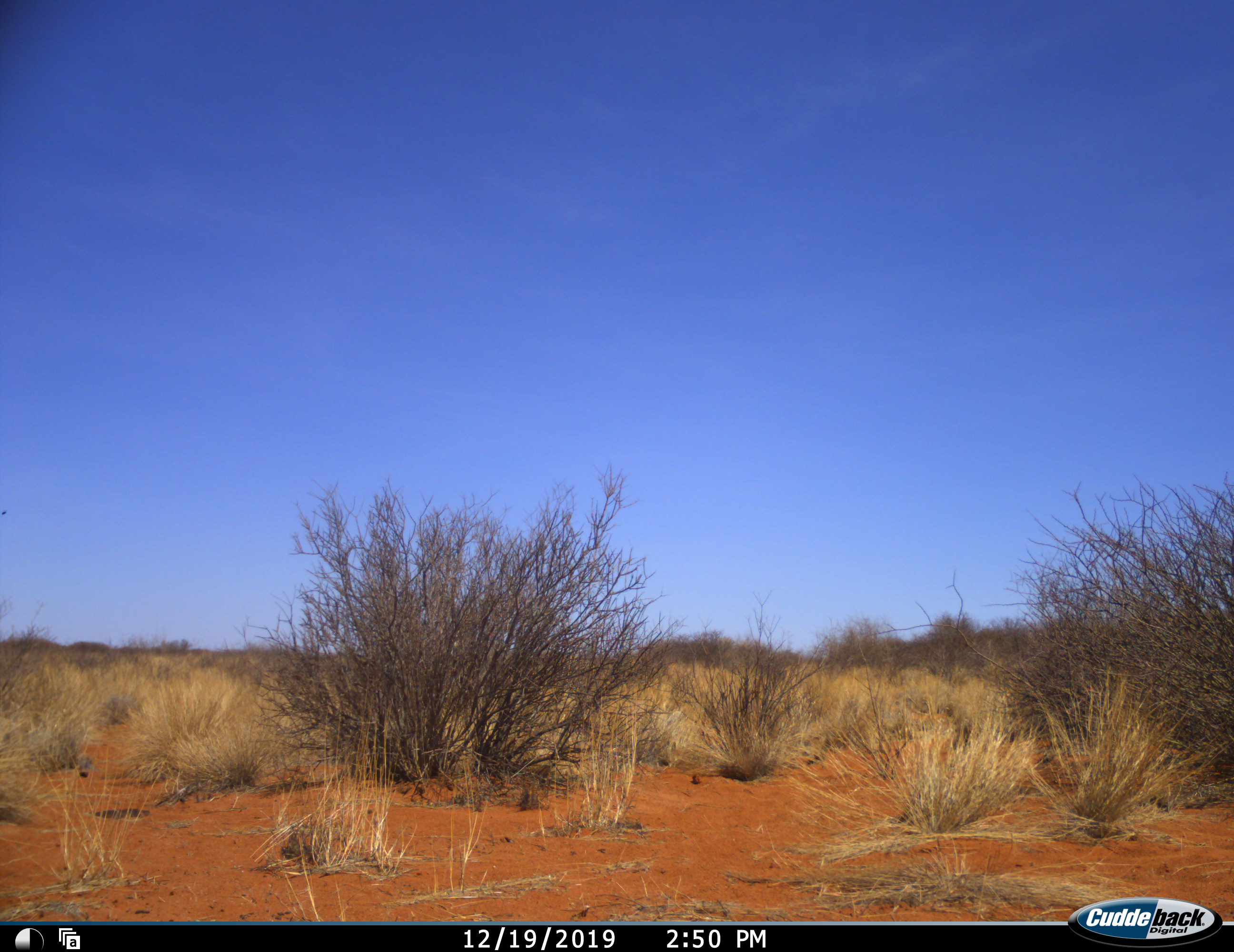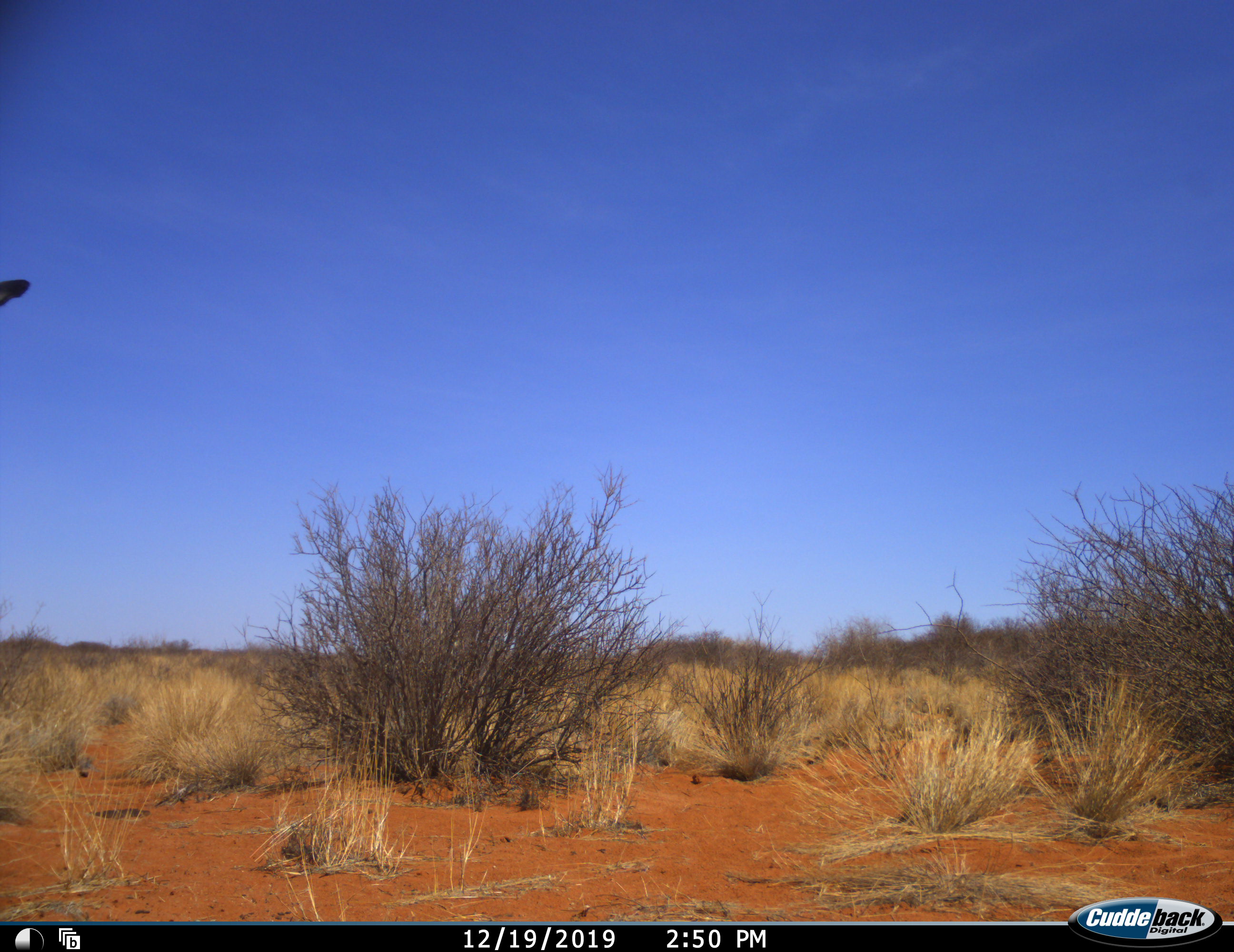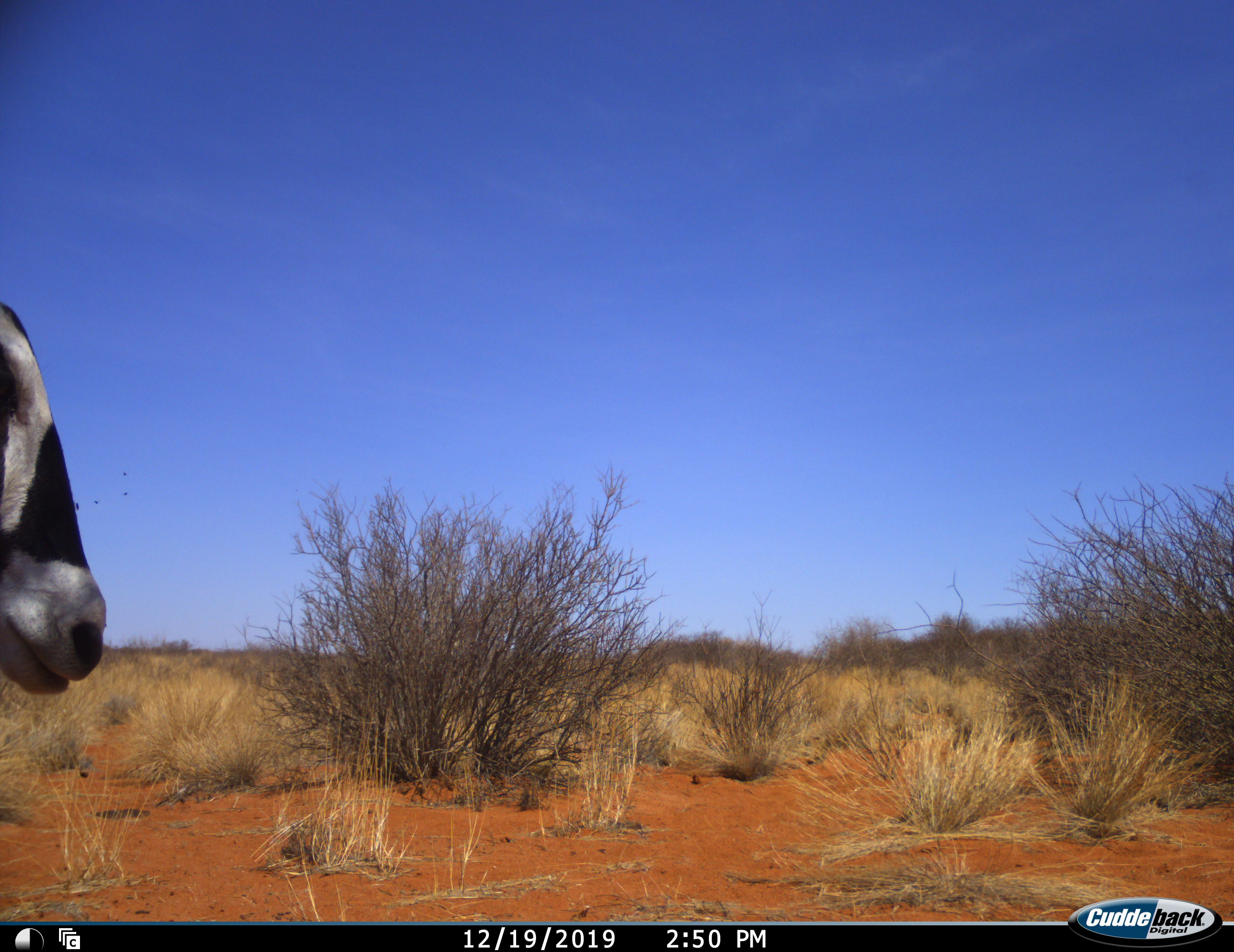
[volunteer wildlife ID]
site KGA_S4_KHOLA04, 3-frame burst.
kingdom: Animalia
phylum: Chordata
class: Mammalia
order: Artiodactyla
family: Bovidae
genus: Oryx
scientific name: Oryx gazella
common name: gemsbok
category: oryx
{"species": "oryx (gemsbok) (Oryx gazella)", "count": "1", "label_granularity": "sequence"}